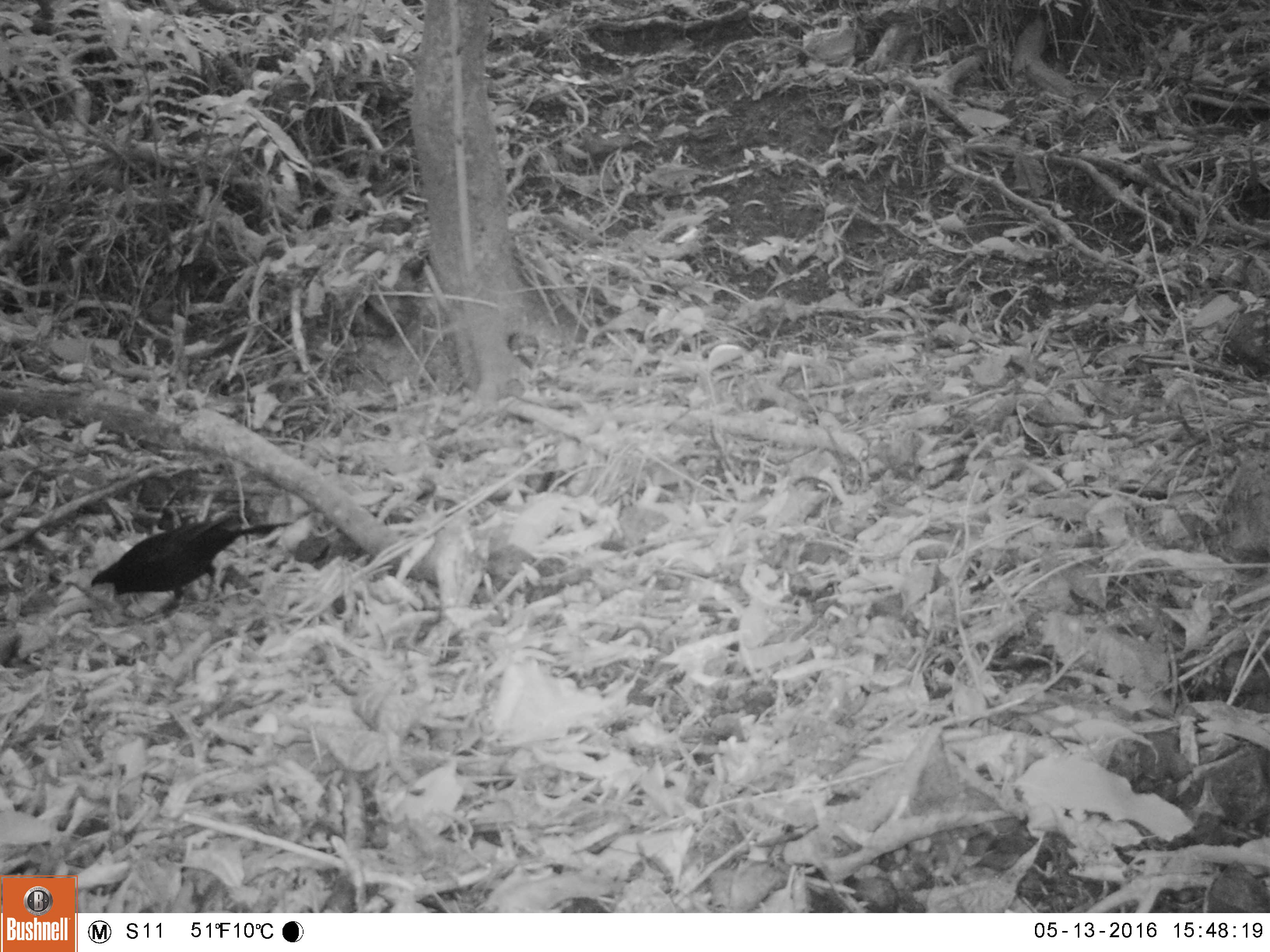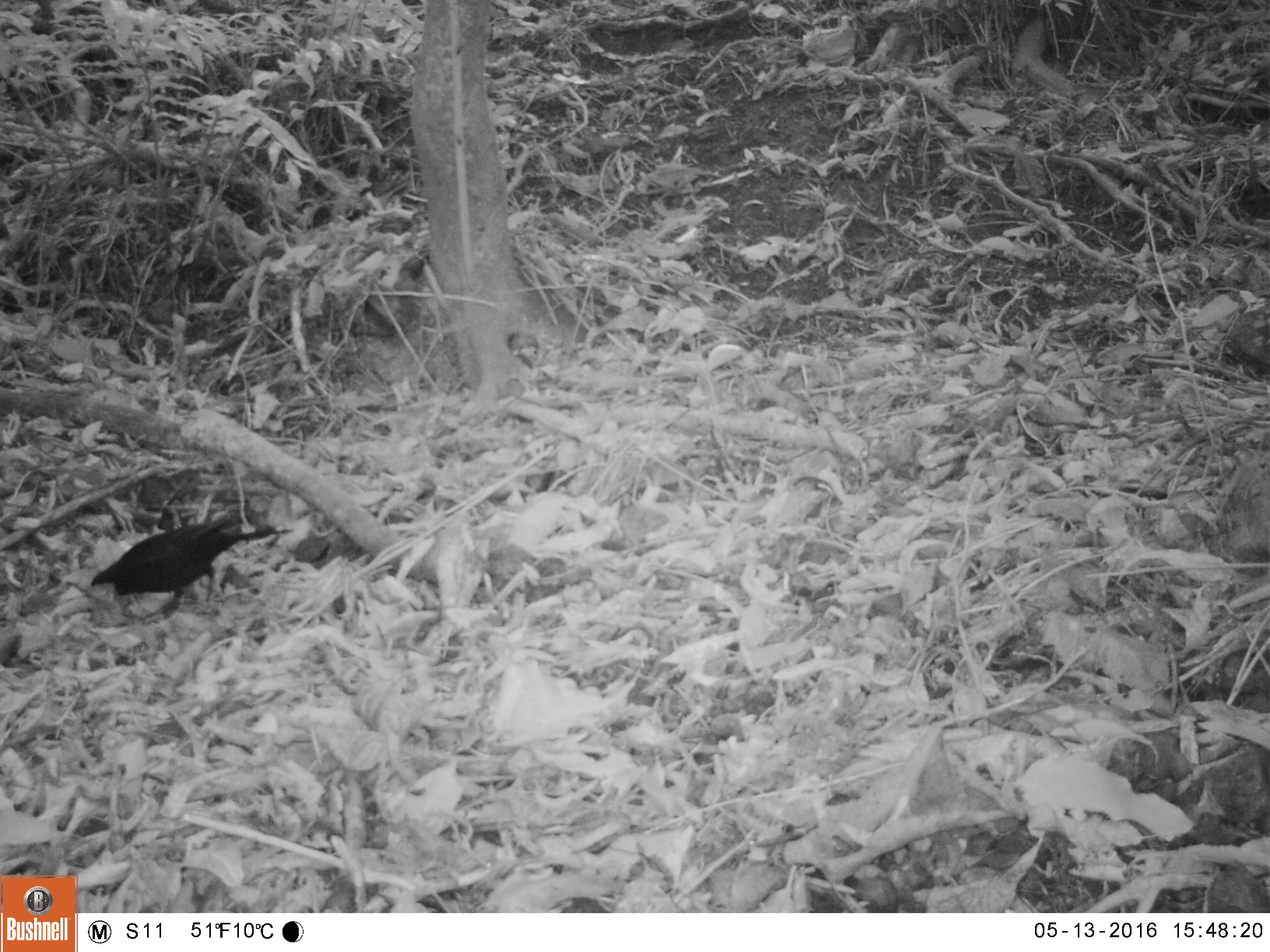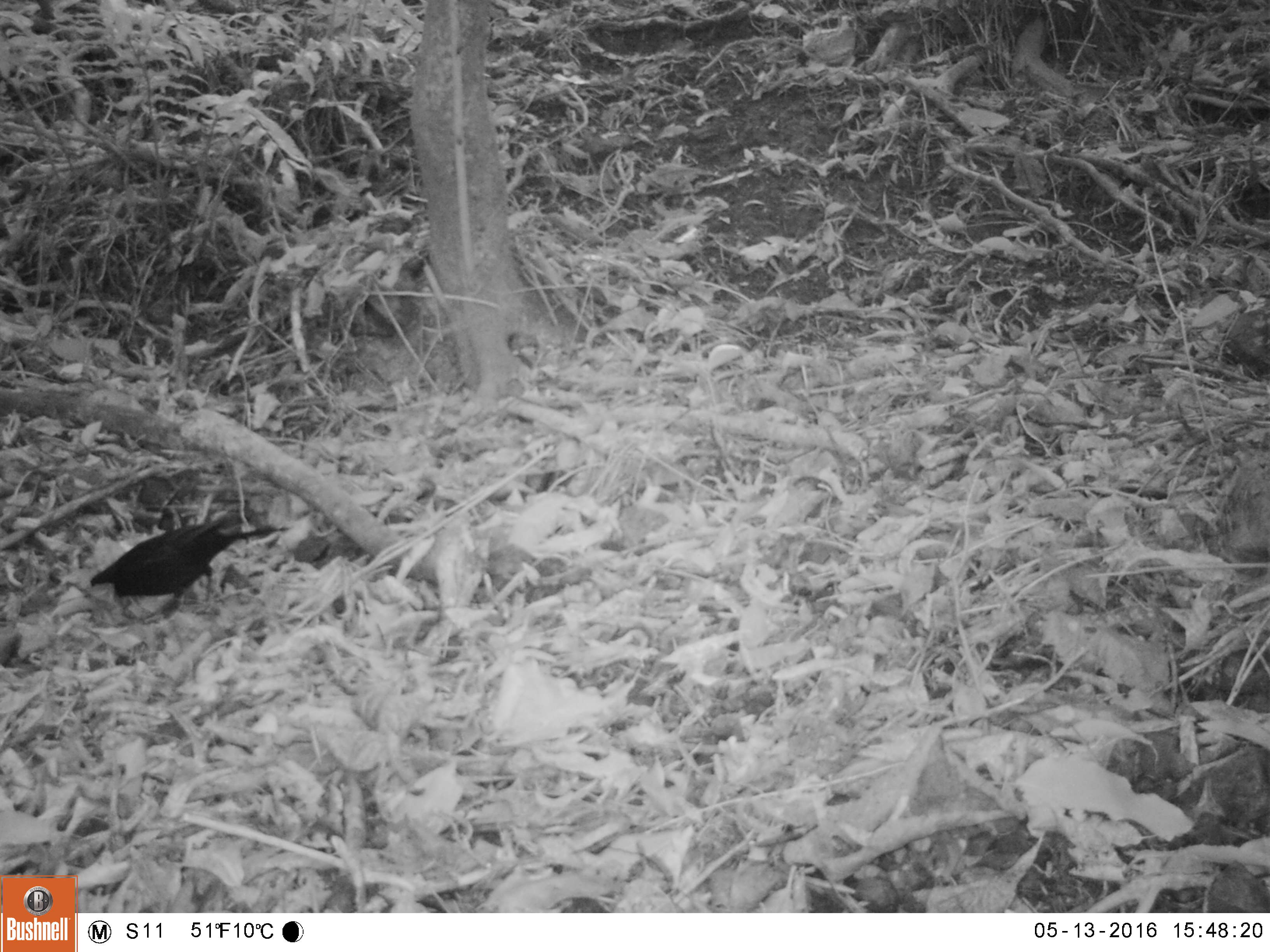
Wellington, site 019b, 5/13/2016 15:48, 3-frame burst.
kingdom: Animalia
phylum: Chordata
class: Aves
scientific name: Aves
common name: bird